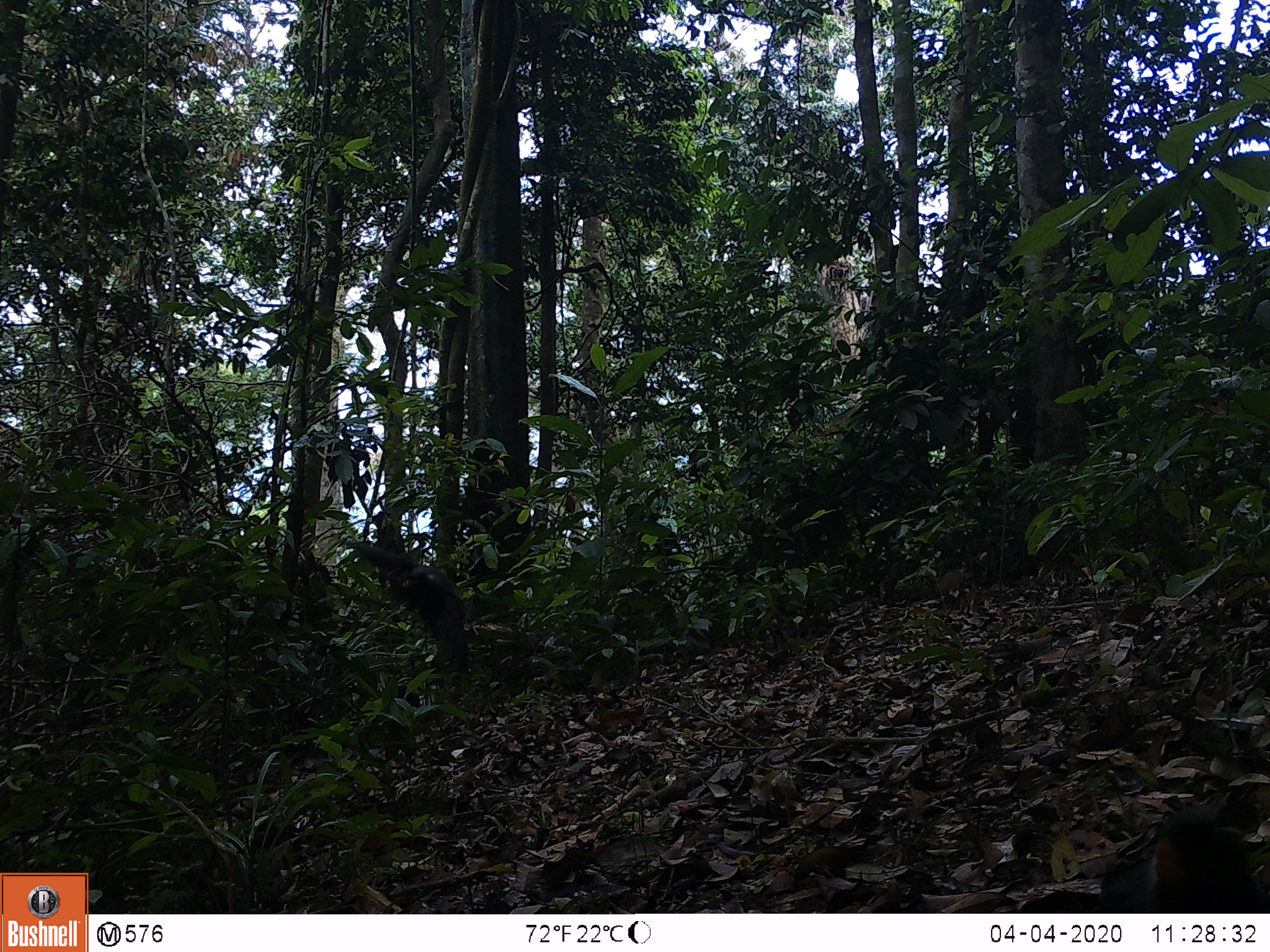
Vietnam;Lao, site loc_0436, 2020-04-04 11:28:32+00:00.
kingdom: Animalia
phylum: Chordata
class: Aves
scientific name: Aves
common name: bird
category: unidentified bird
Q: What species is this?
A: Unidentified bird (bird) (Aves).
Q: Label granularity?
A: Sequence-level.